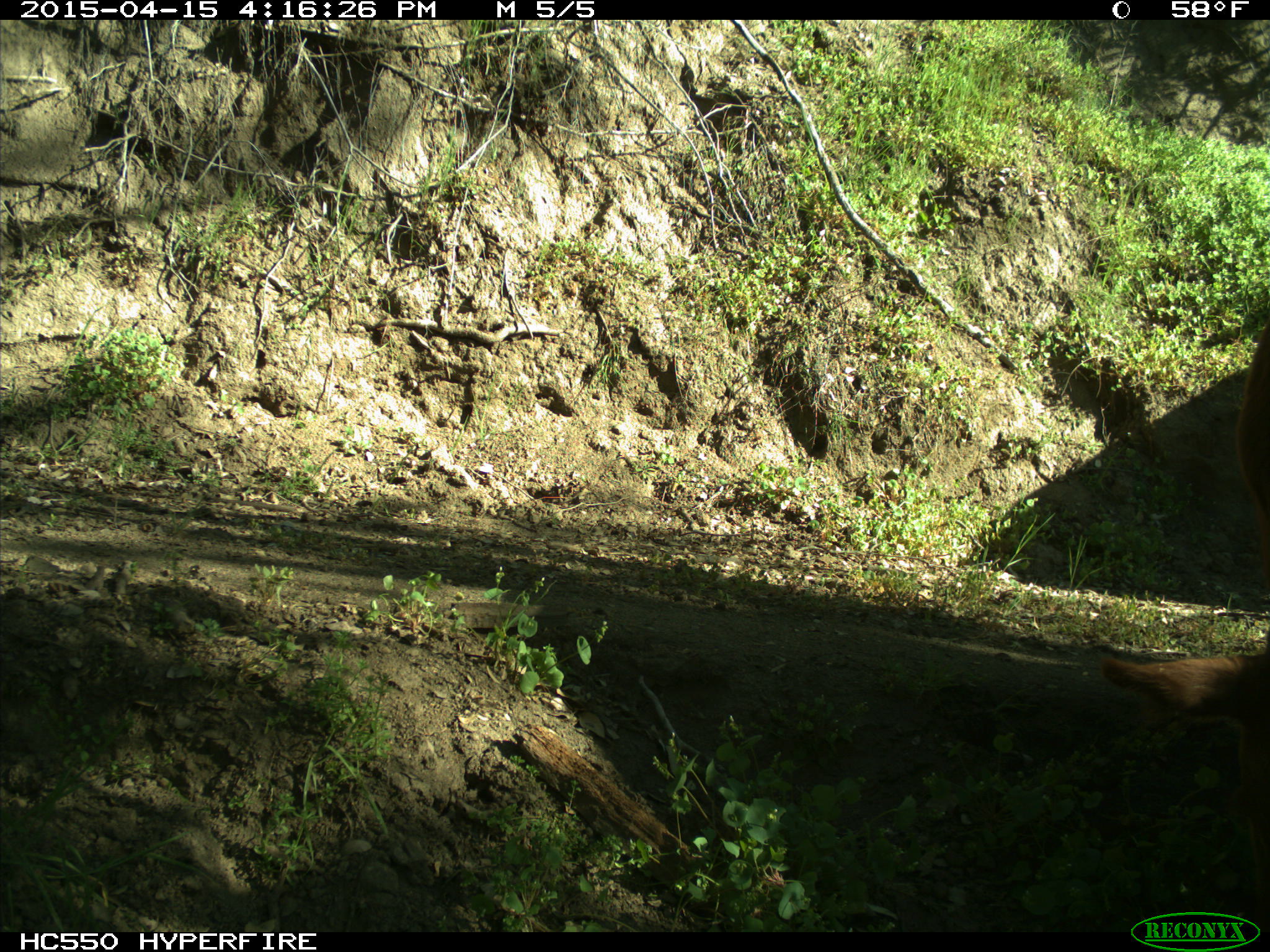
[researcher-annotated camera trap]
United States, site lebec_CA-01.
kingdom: Animalia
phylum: Chordata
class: Mammalia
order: Artiodactyla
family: Bovidae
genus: Bos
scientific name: Bos taurus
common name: domestic cow